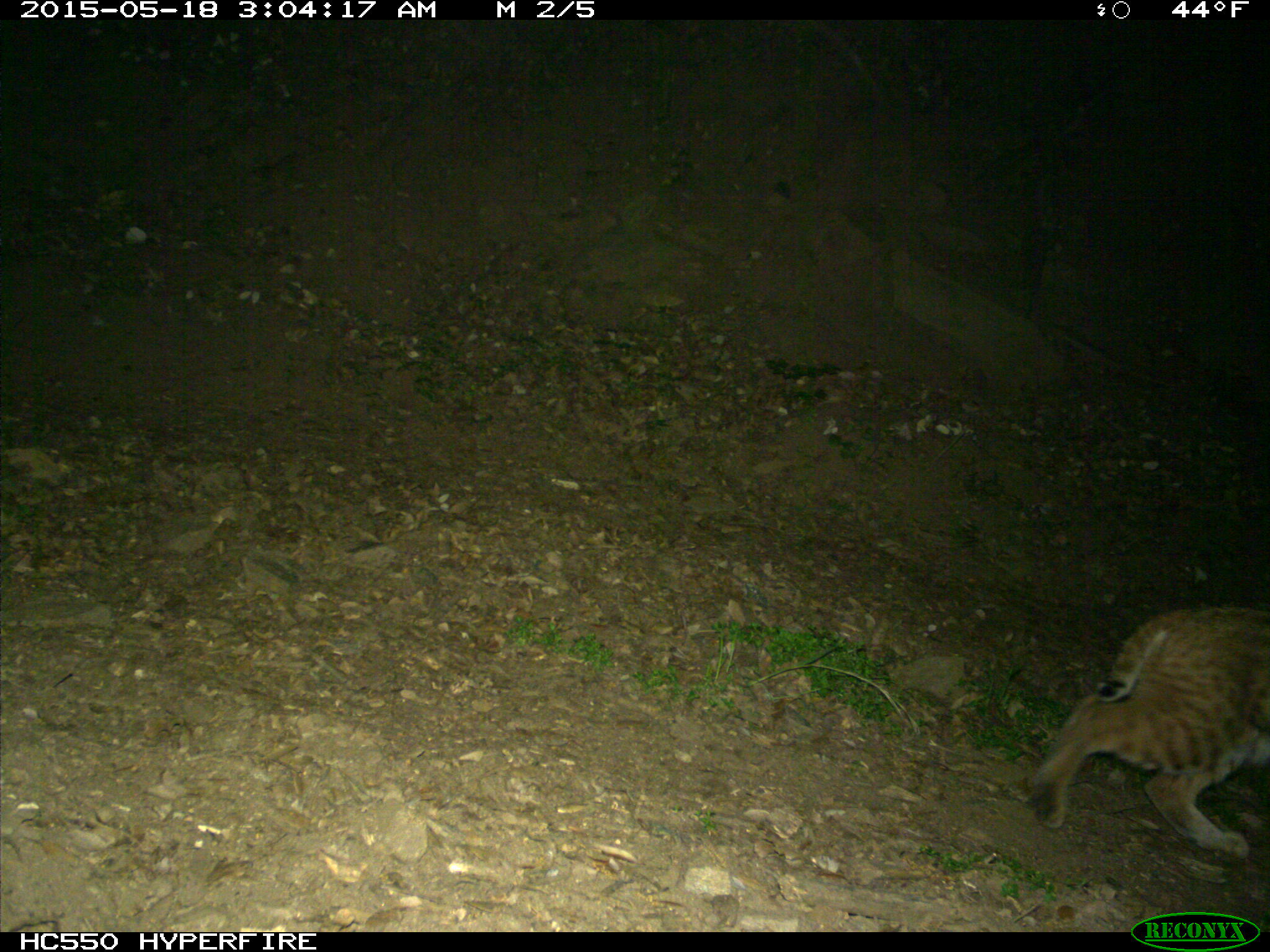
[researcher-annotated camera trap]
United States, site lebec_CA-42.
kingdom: Animalia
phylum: Chordata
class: Mammalia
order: Carnivora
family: Felidae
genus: Lynx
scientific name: Lynx rufus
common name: bobcat